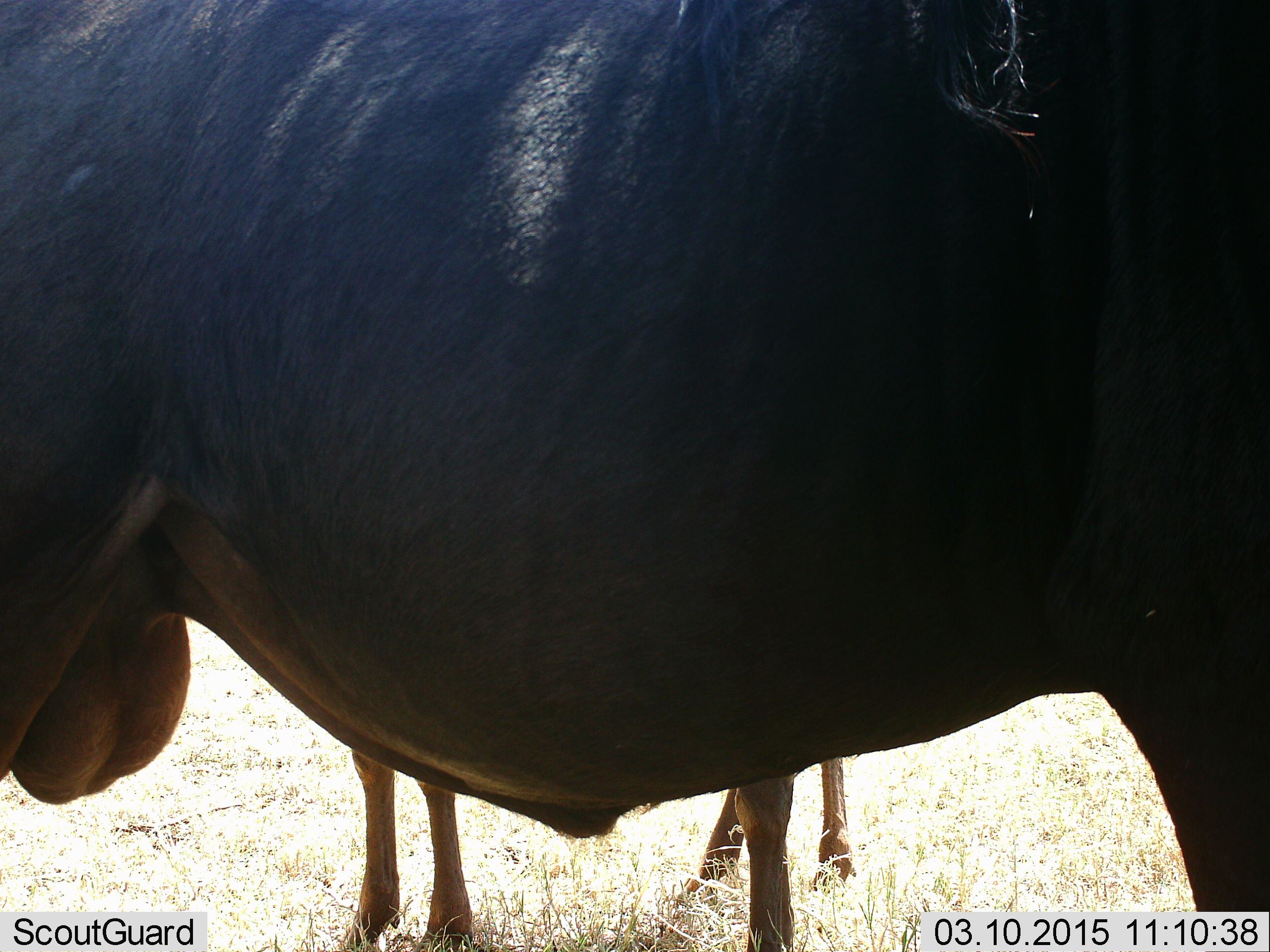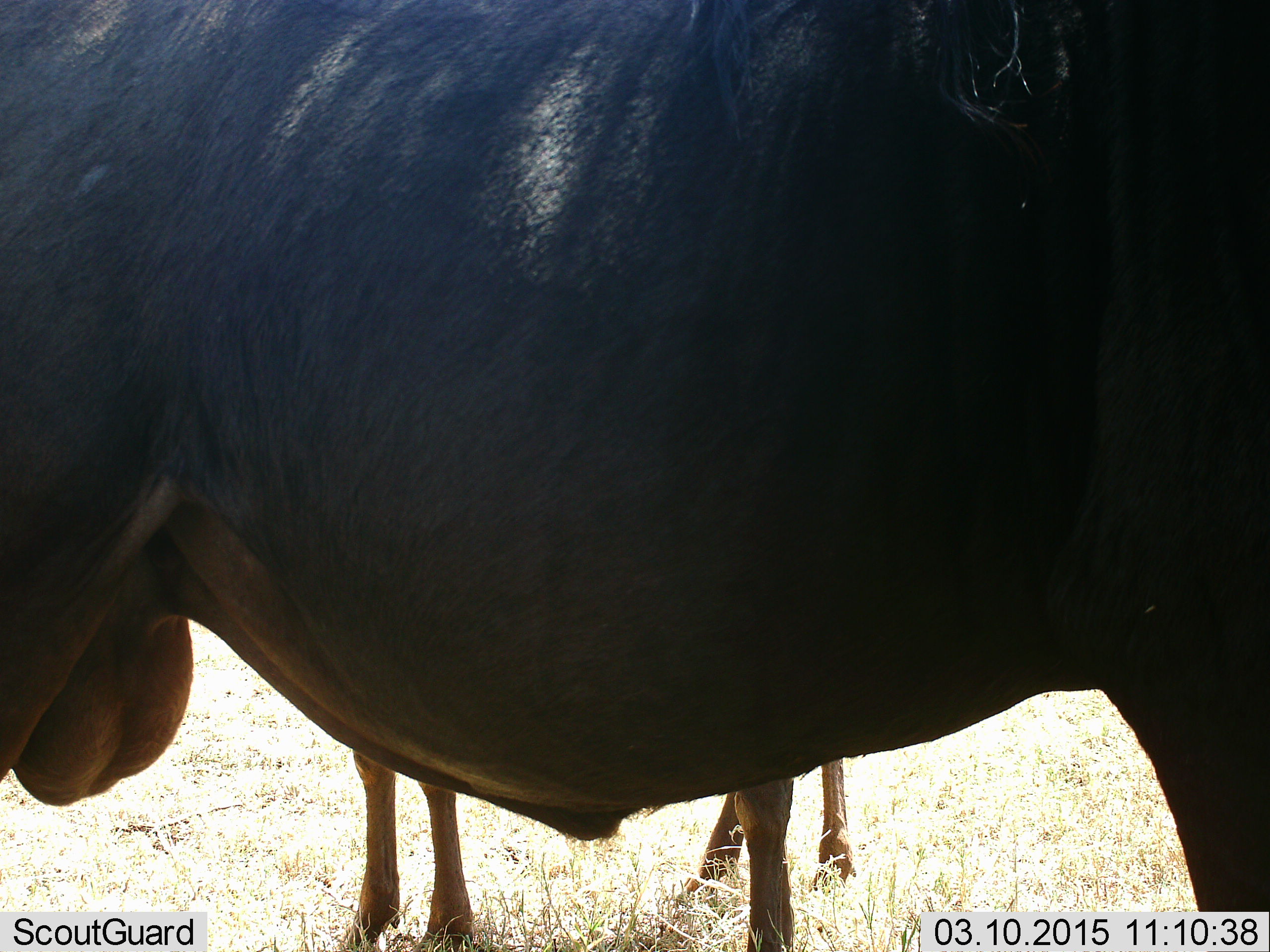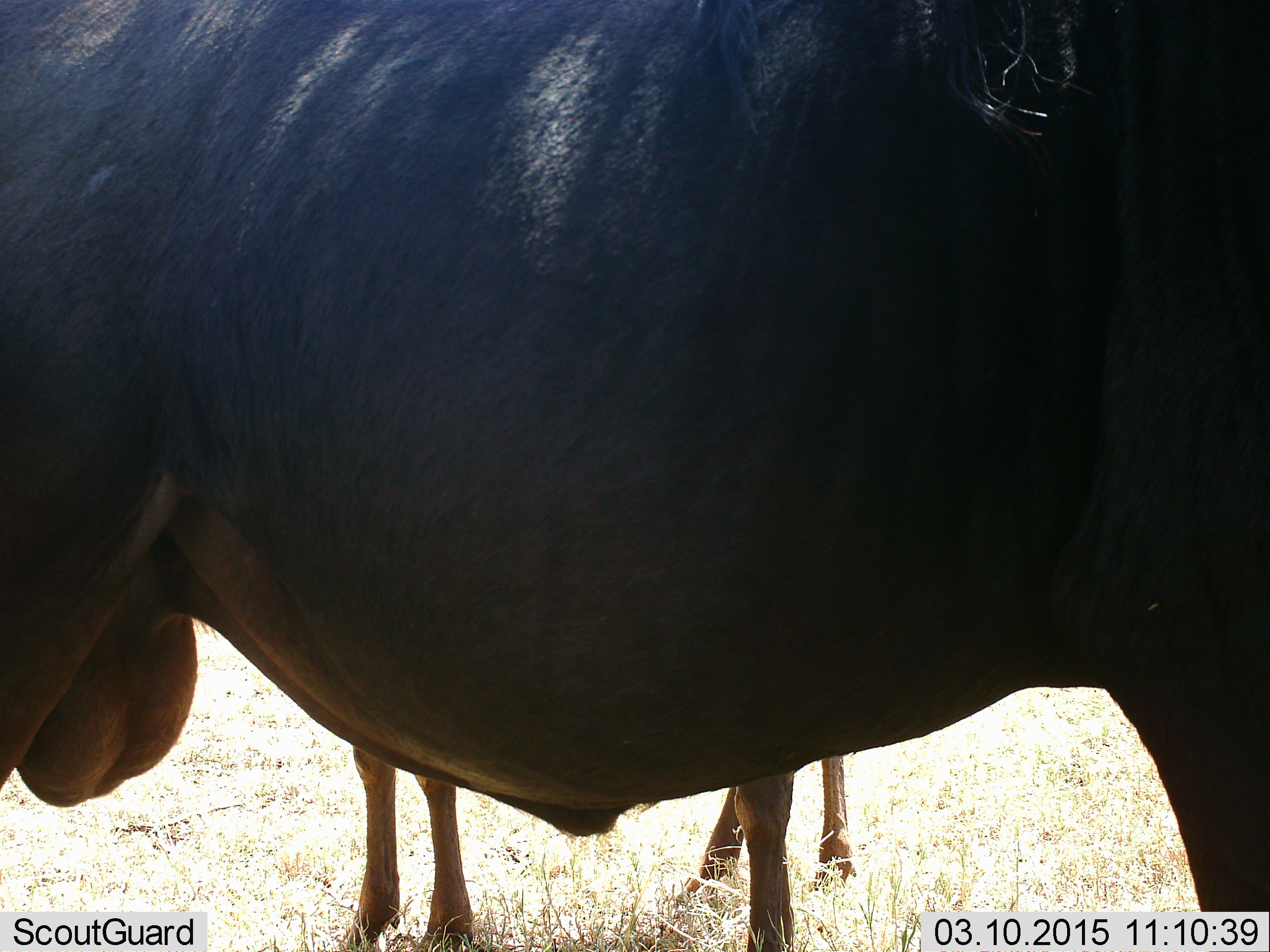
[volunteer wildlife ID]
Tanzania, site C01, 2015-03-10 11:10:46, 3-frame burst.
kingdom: Animalia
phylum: Chordata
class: Mammalia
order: Artiodactyla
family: Bovidae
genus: Connochaetes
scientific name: Connochaetes taurinus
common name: blue wildebeest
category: wildebeest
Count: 2.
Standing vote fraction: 100%.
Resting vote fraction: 0%.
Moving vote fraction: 0%.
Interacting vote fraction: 0%.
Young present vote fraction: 0%.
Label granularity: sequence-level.